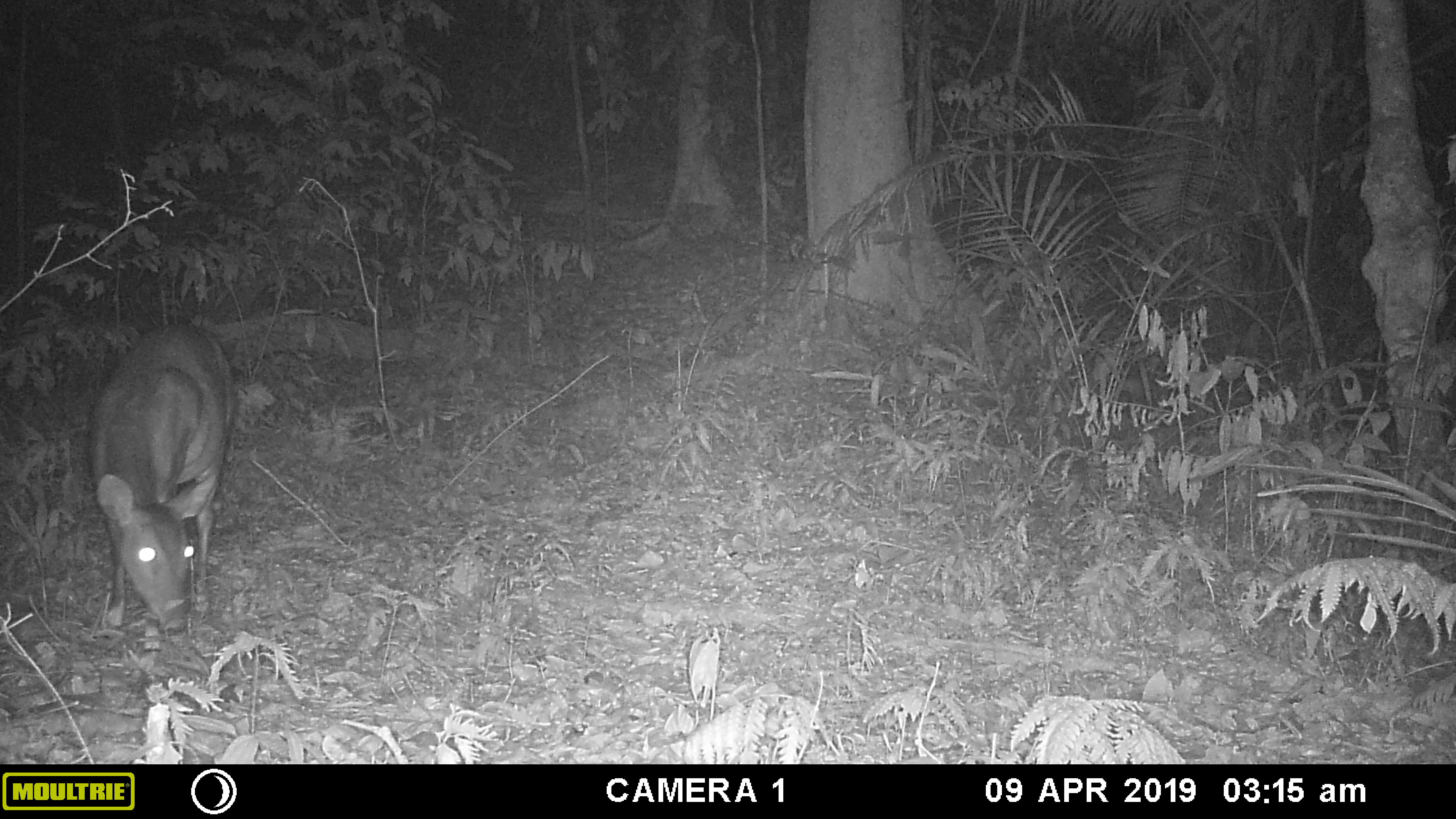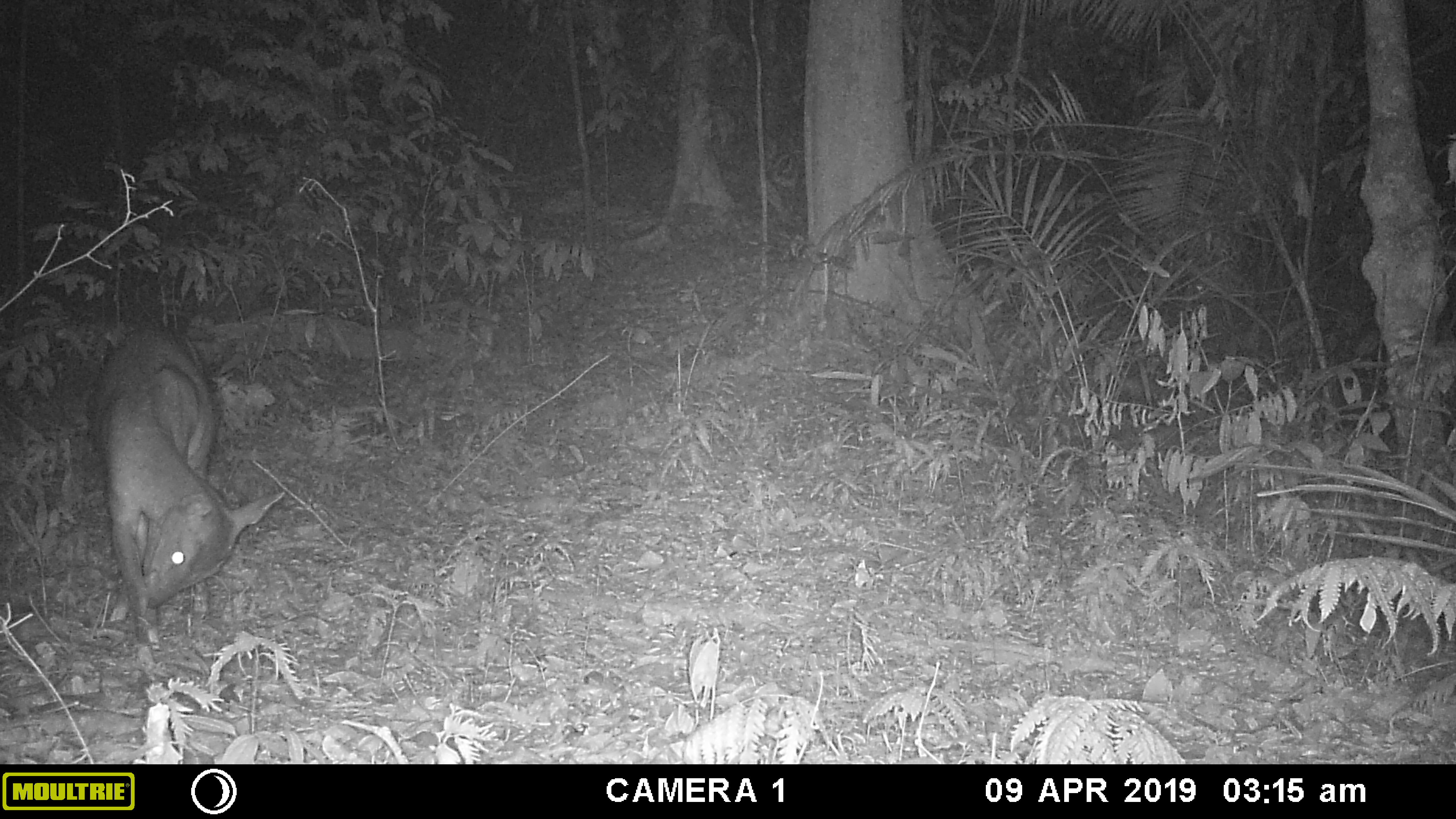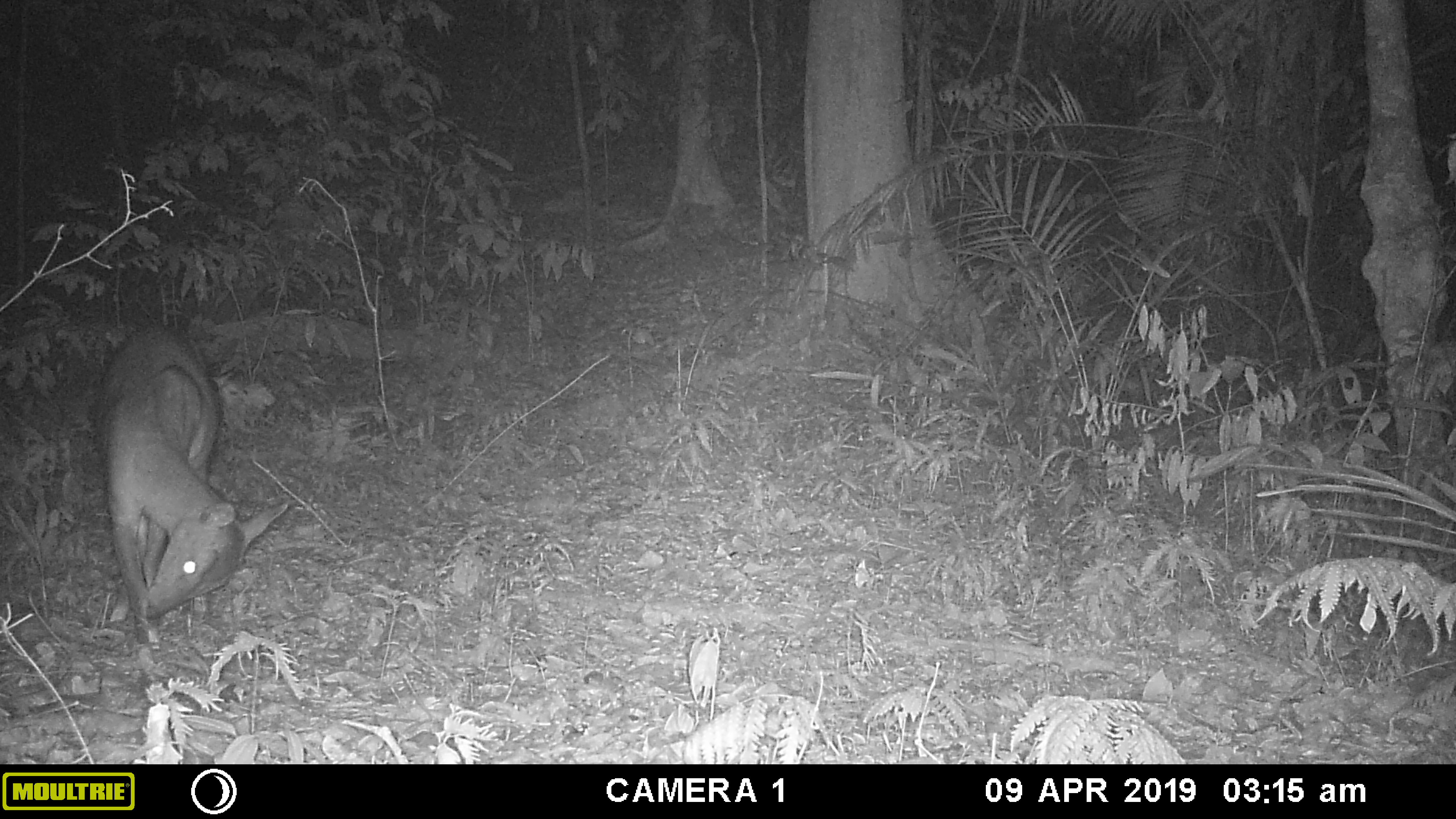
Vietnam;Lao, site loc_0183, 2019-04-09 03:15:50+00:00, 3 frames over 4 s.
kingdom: Animalia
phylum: Chordata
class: Mammalia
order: Artiodactyla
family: Cervidae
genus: Muntiacus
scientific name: Muntiacus vuquangensis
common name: large-antlered muntjac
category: large antlered muntjac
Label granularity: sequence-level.